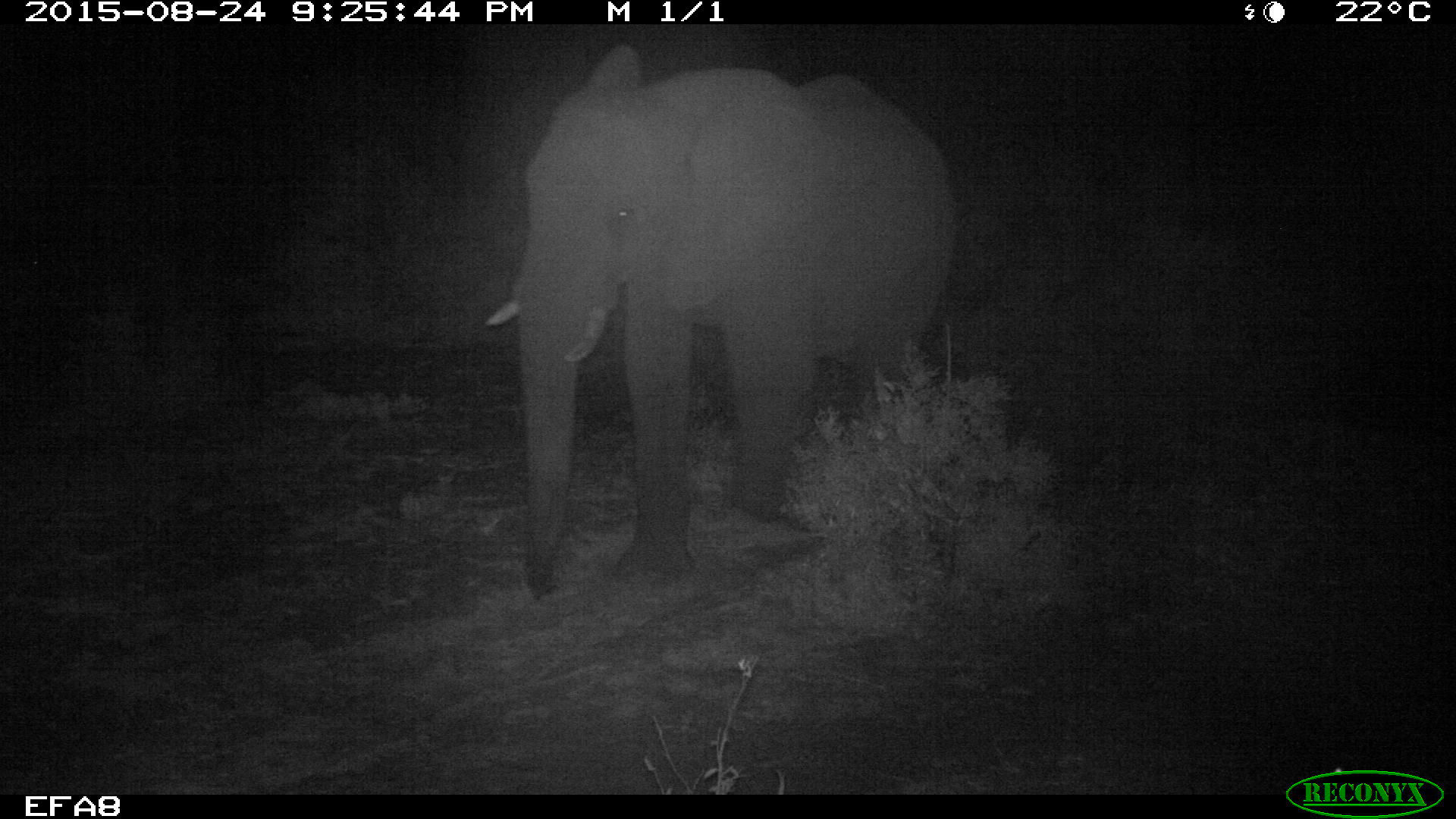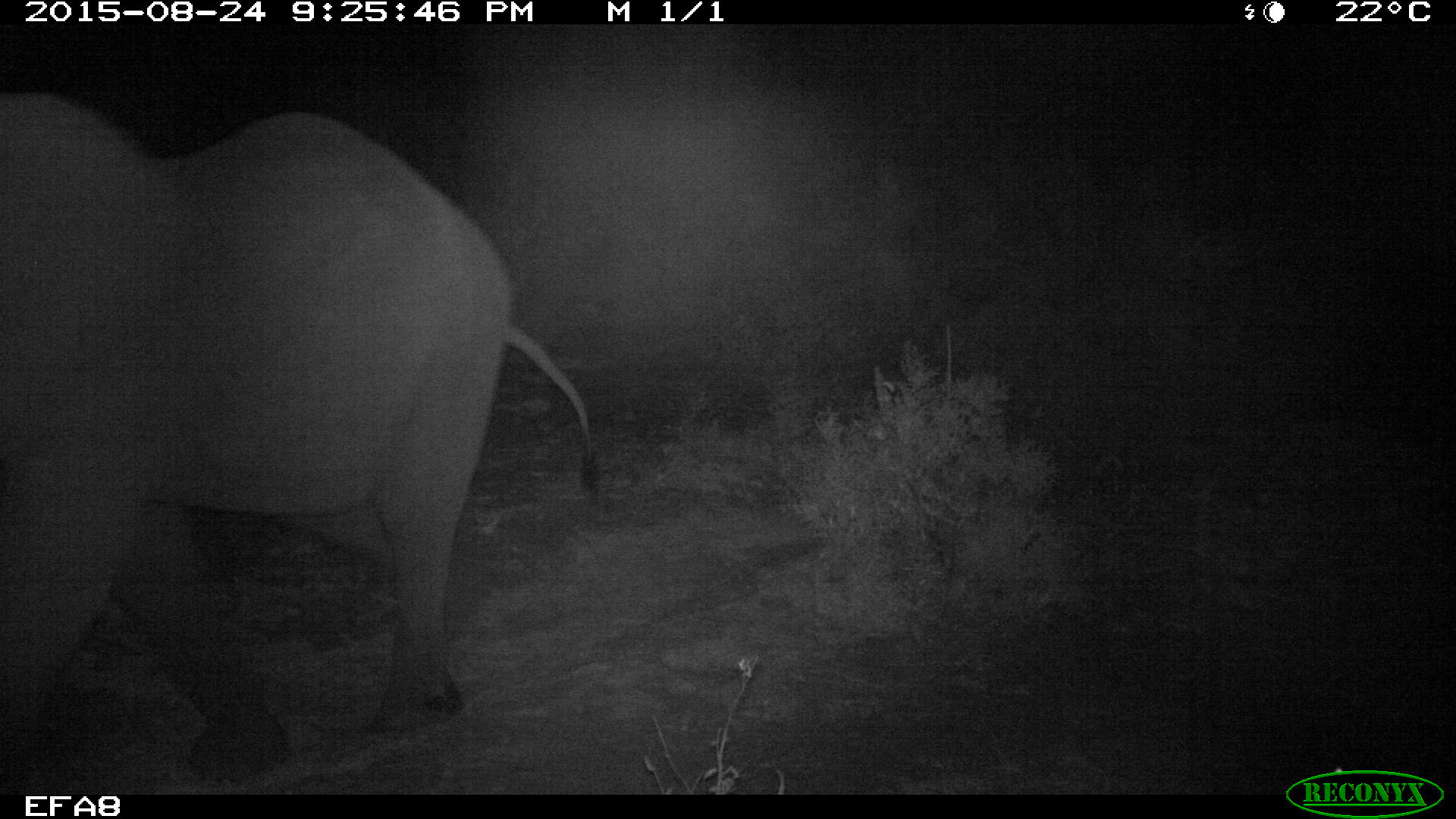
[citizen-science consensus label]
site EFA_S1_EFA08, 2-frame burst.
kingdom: Animalia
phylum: Chordata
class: Mammalia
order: Proboscidea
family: Elephantidae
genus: Loxodonta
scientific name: Loxodonta africana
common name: african bush elephant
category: elephant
Elephant (african bush elephant) (Loxodonta africana), count 1. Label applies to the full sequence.